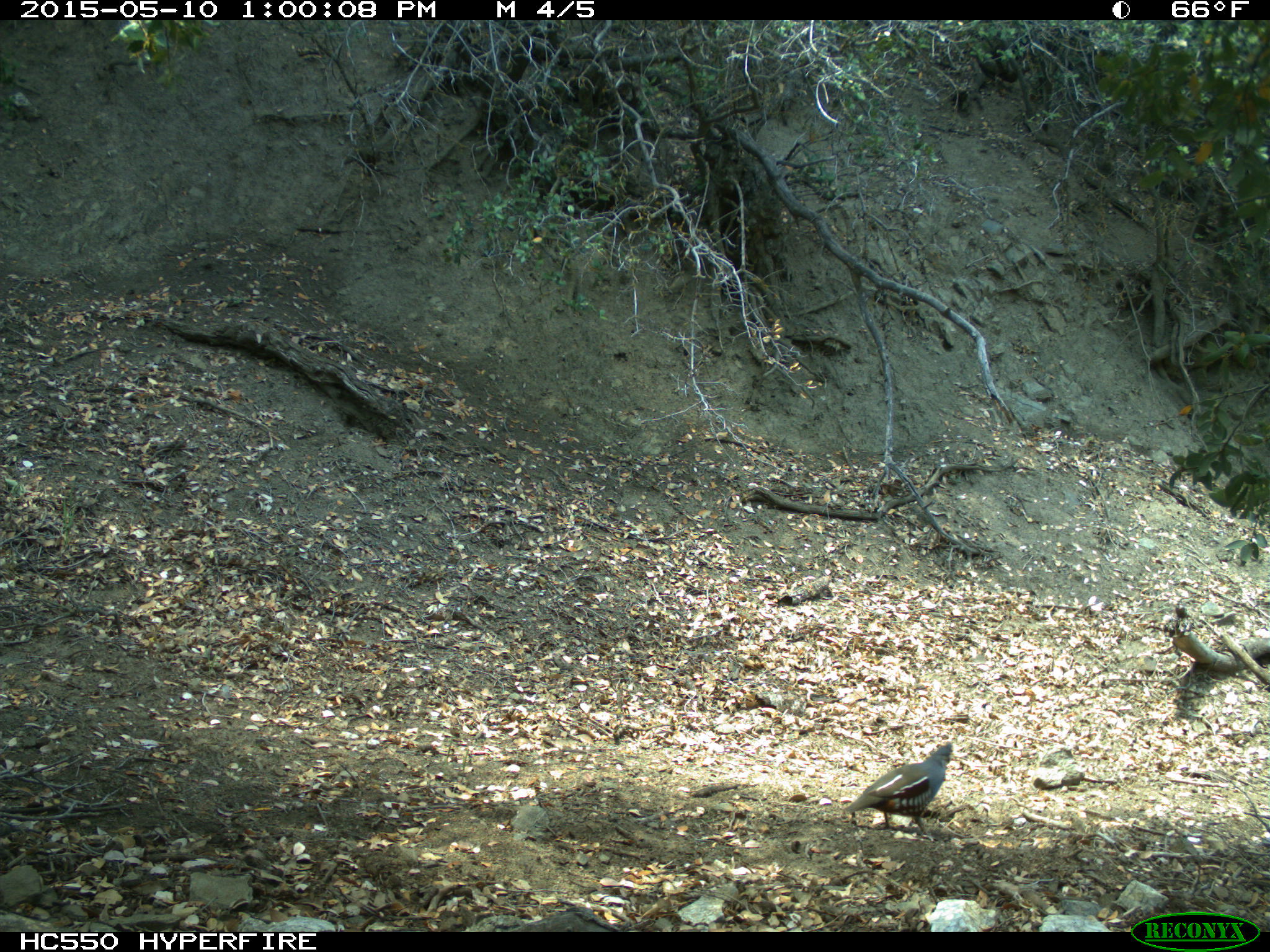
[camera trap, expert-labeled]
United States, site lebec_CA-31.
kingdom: Animalia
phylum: Chordata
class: Aves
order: Galliformes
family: Odontophoridae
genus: Callipepla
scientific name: Callipepla californica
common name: california quail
Callipepla californica (california quail).